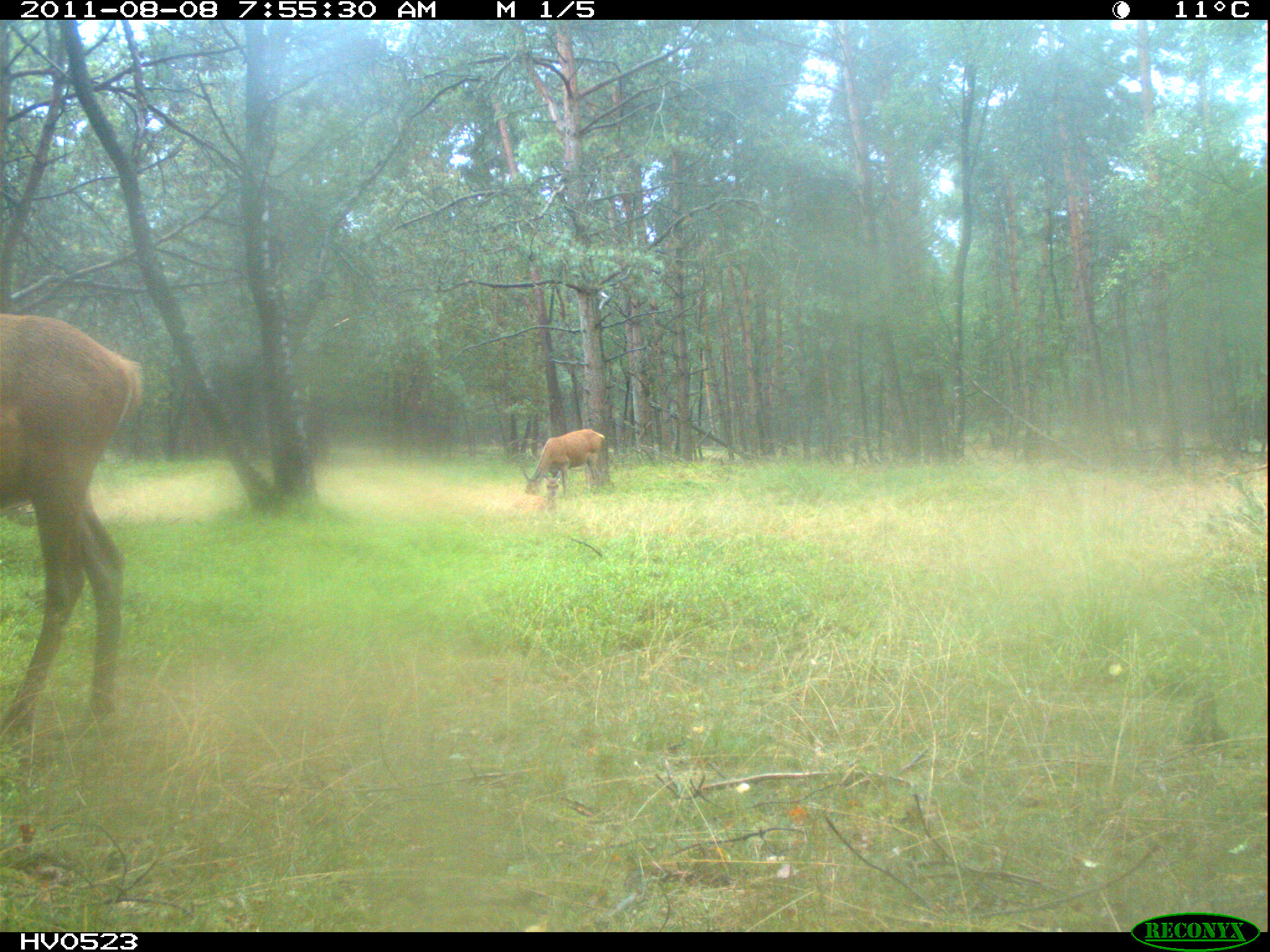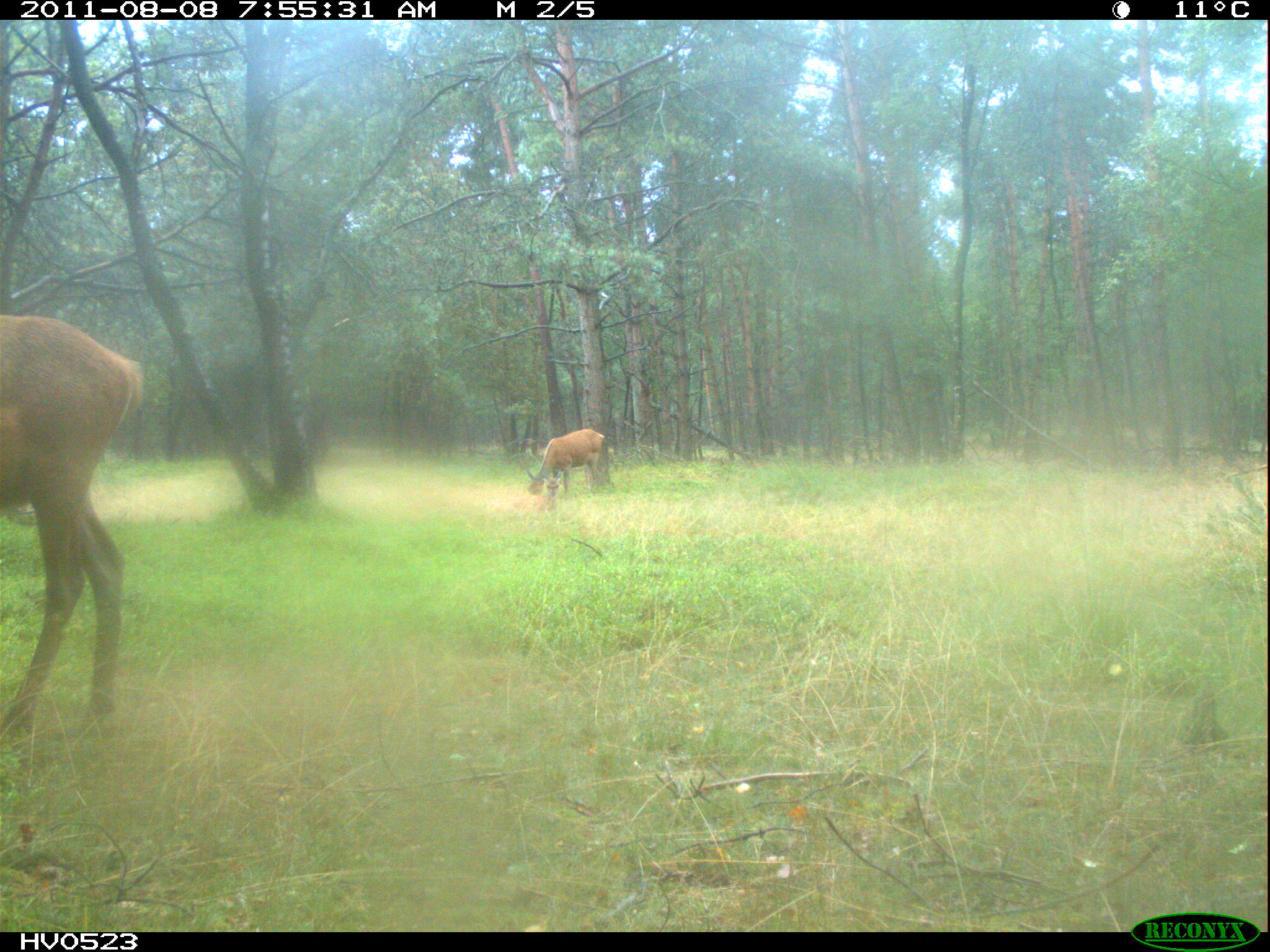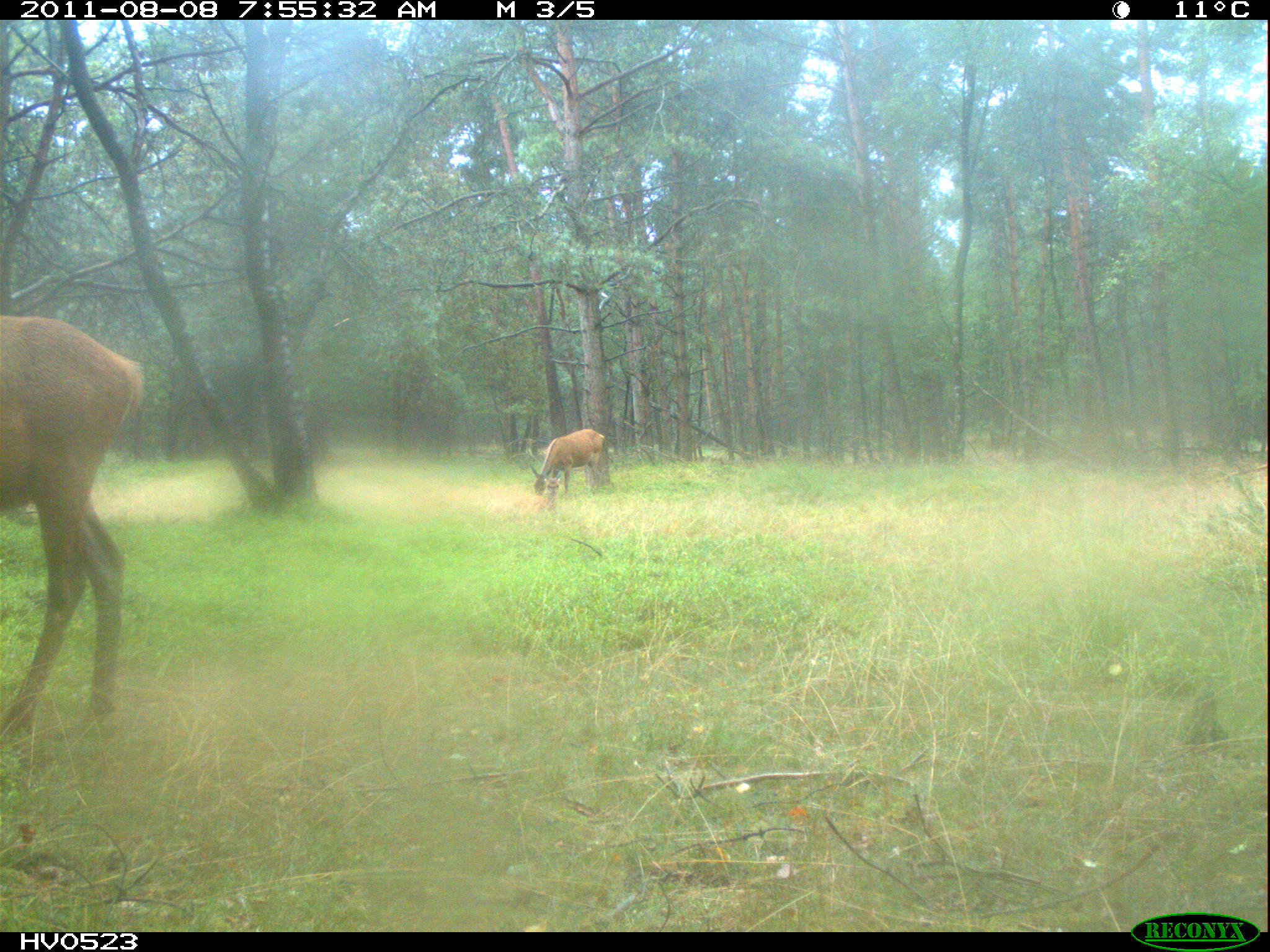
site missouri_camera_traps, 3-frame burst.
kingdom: Animalia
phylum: Chordata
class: Mammalia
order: Artiodactyla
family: Cervidae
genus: Cervus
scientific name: Cervus elaphus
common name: red deer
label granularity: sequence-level